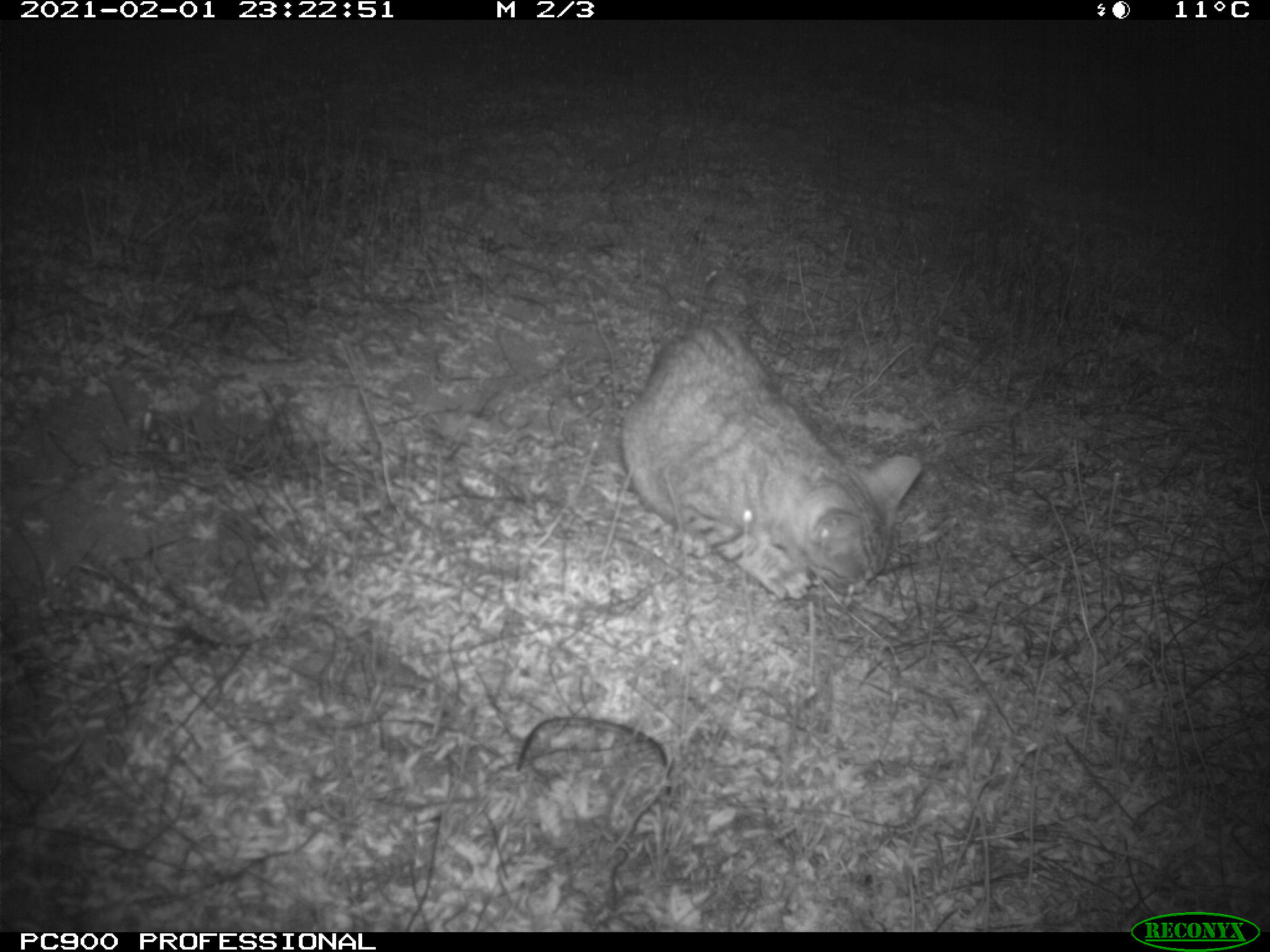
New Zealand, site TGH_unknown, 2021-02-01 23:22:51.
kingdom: Animalia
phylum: Chordata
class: Mammalia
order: Carnivora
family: Felidae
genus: Felis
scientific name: Felis catus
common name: domestic cat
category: cat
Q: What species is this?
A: Cat (domestic cat) (Felis catus).